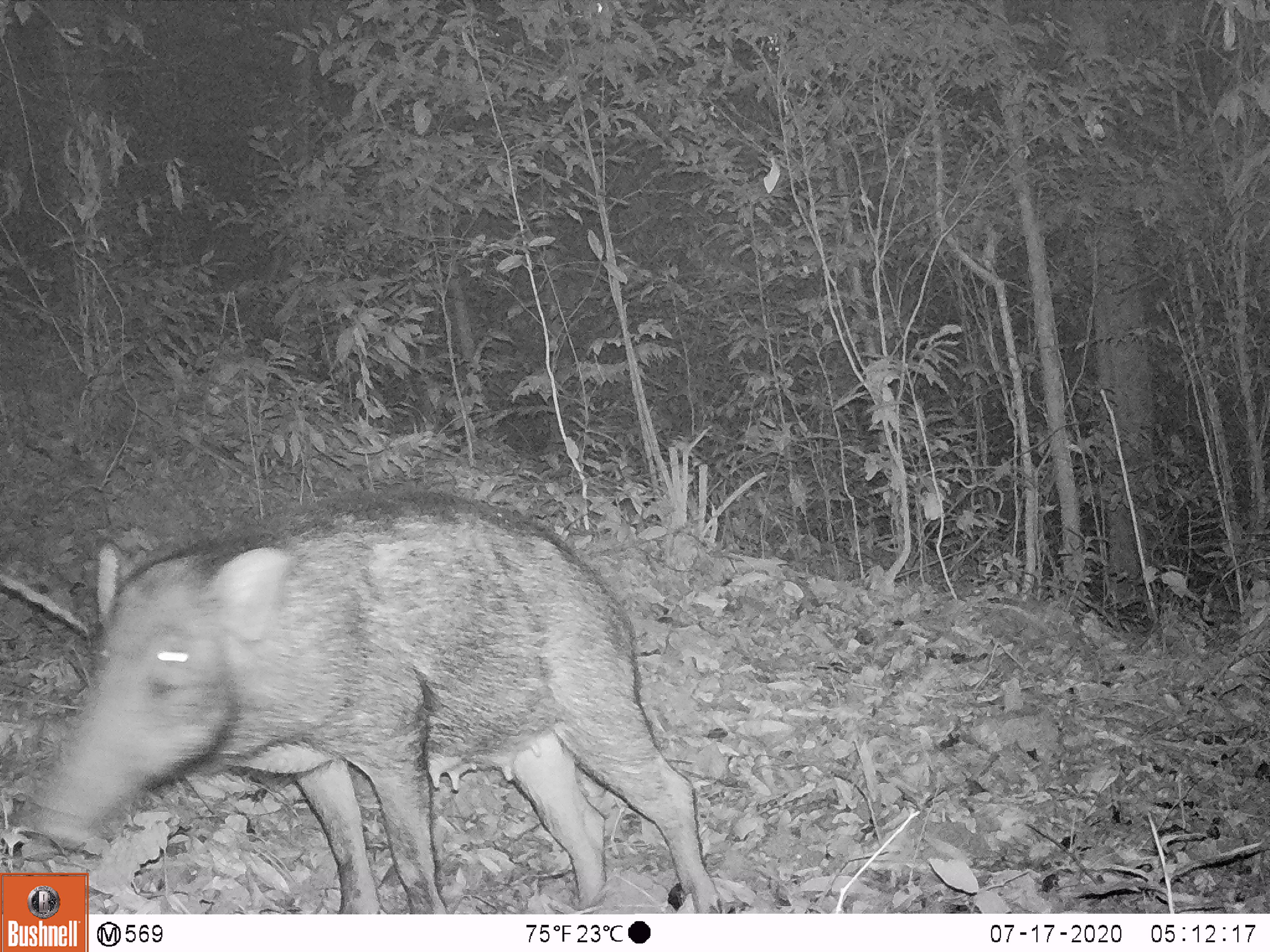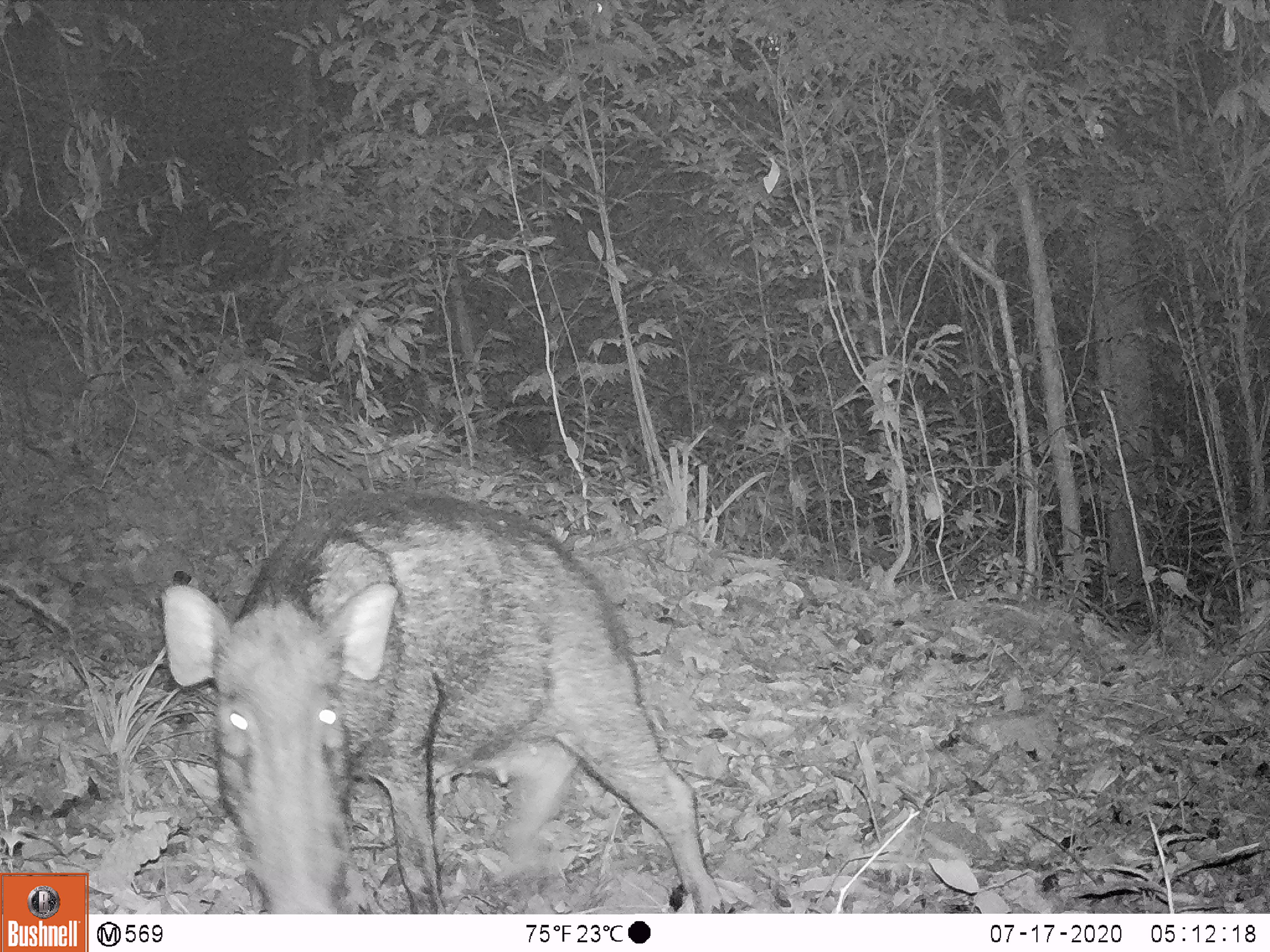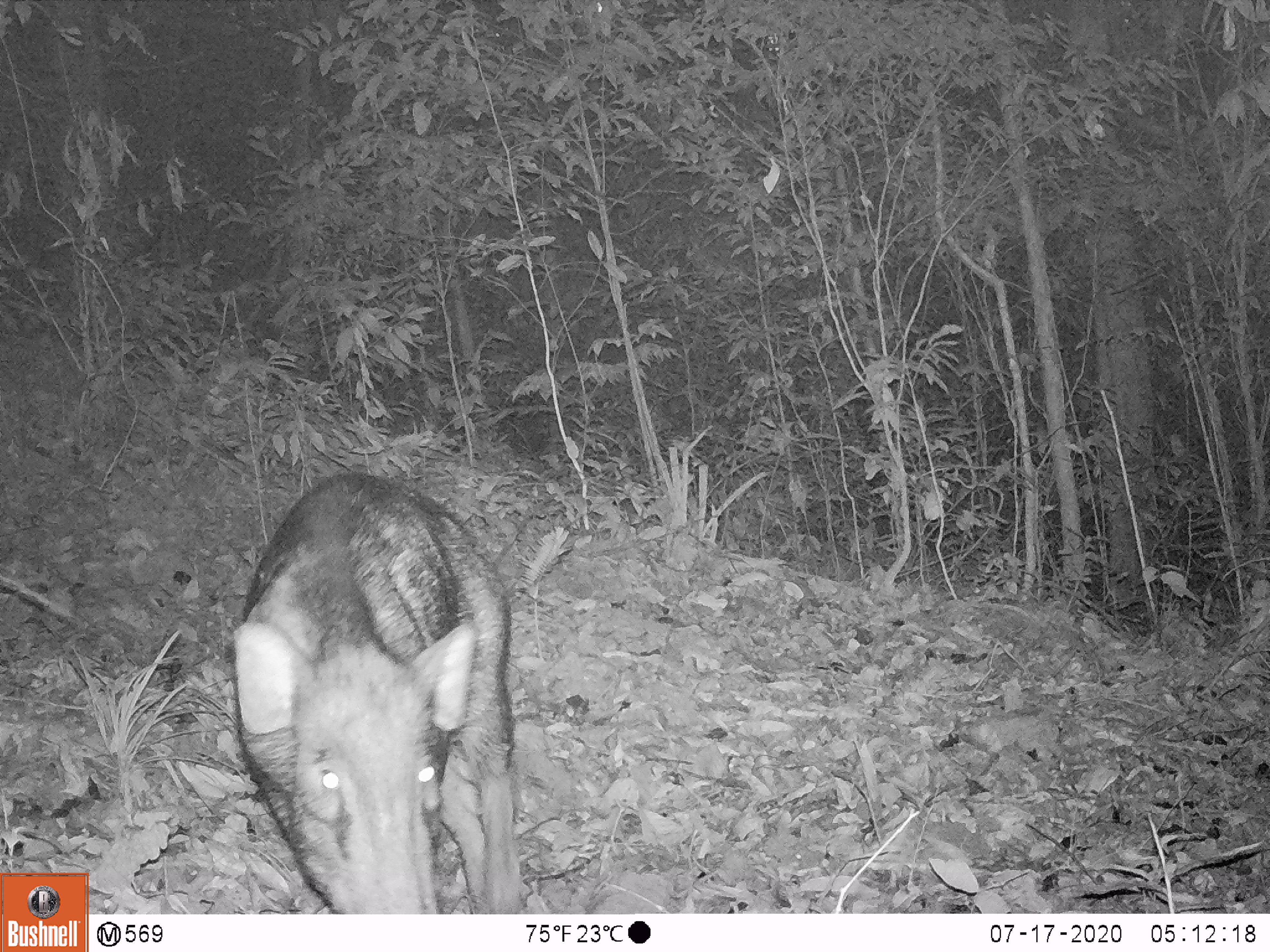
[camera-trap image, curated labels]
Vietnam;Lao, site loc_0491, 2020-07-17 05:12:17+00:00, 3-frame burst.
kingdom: Animalia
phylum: Chordata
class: Mammalia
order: Artiodactyla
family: Suidae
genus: Sus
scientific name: Sus scrofa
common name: eurasian wild pig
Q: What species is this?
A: Eurasian wild pig (Sus scrofa).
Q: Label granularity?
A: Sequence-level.